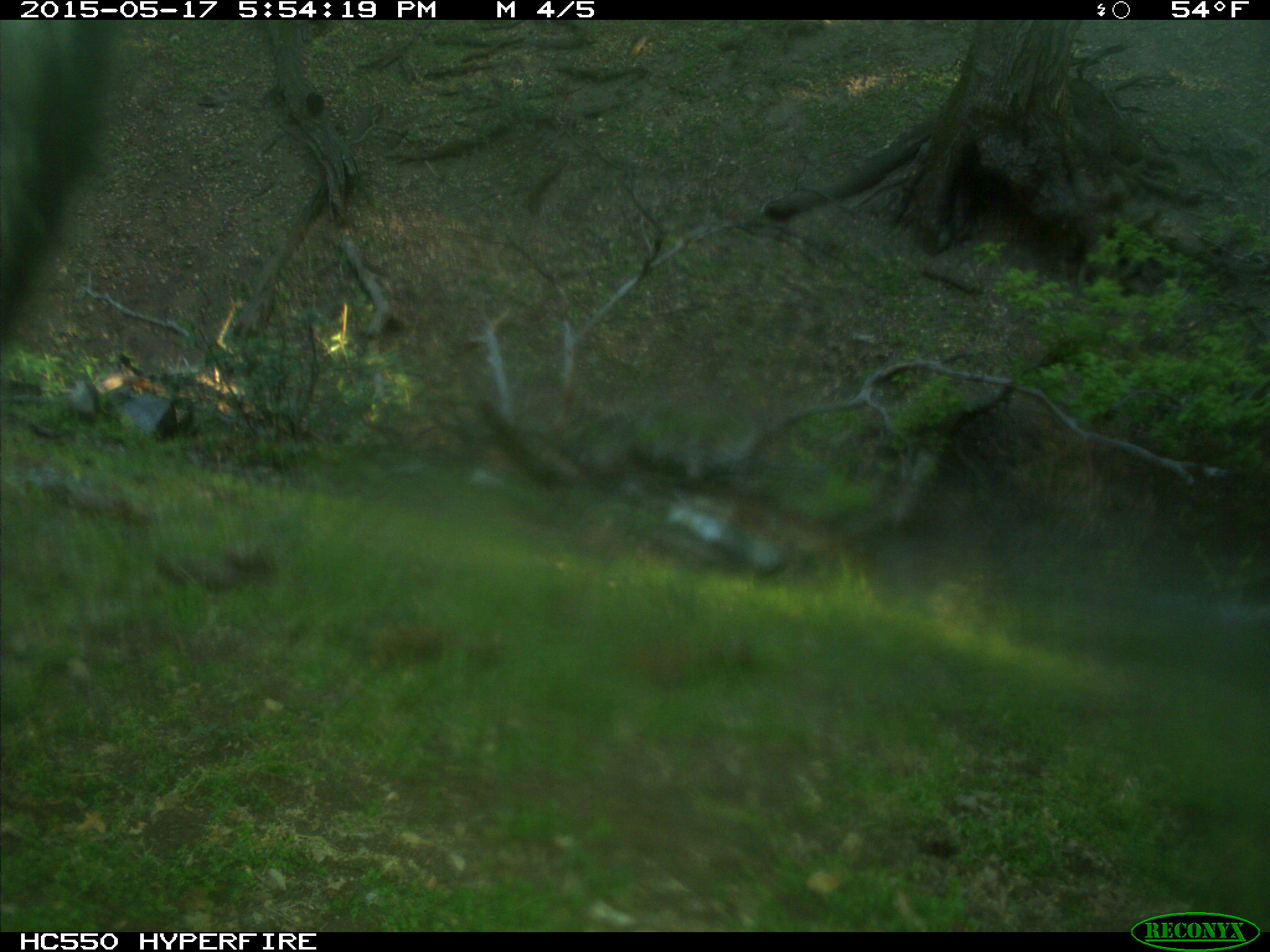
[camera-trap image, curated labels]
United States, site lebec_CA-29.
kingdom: Animalia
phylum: Chordata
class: Mammalia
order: Artiodactyla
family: Bovidae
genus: Bos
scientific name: Bos taurus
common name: domestic cow